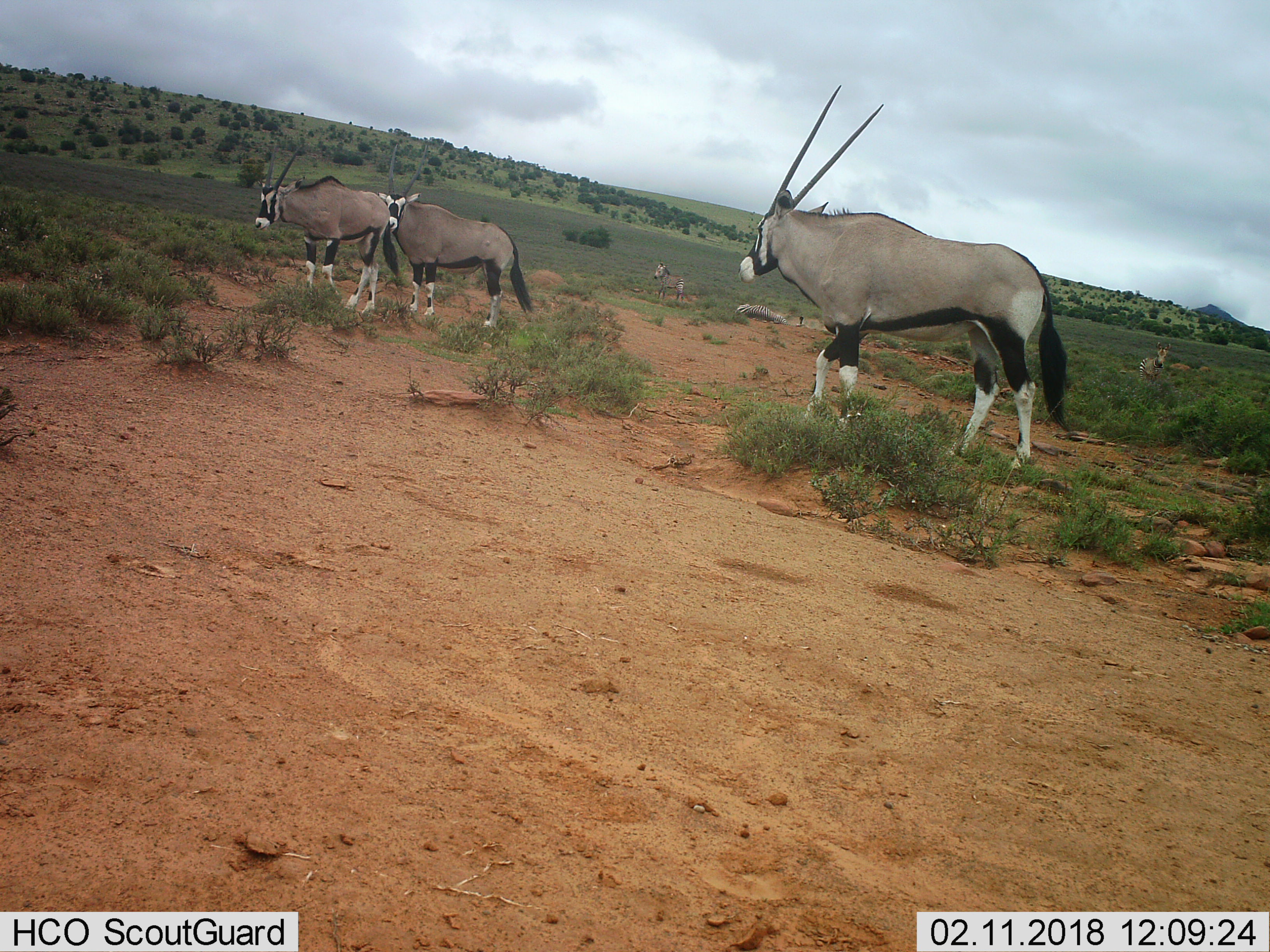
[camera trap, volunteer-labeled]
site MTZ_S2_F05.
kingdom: Animalia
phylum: Chordata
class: Mammalia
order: Artiodactyla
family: Bovidae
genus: Oryx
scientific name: Oryx gazella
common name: gemsbok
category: oryx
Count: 3.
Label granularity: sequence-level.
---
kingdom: Animalia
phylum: Chordata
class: Mammalia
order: Perissodactyla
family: Equidae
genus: Equus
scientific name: Equus zebra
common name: mountain zebra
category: zebramountain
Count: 3.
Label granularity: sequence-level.